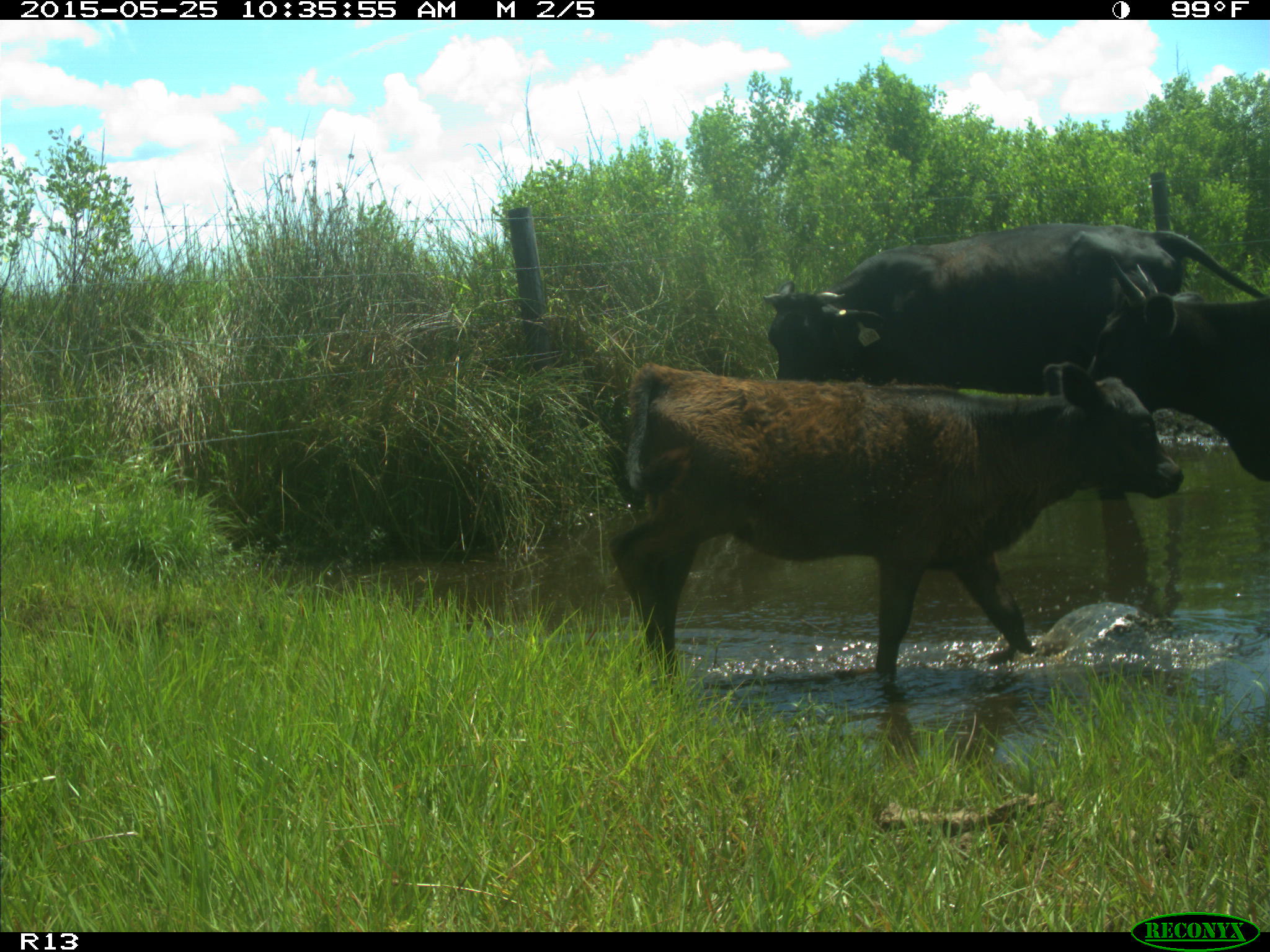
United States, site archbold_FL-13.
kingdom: Animalia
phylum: Chordata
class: Mammalia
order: Artiodactyla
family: Bovidae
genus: Bos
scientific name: Bos taurus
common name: domestic cow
Bos taurus (domestic cow).